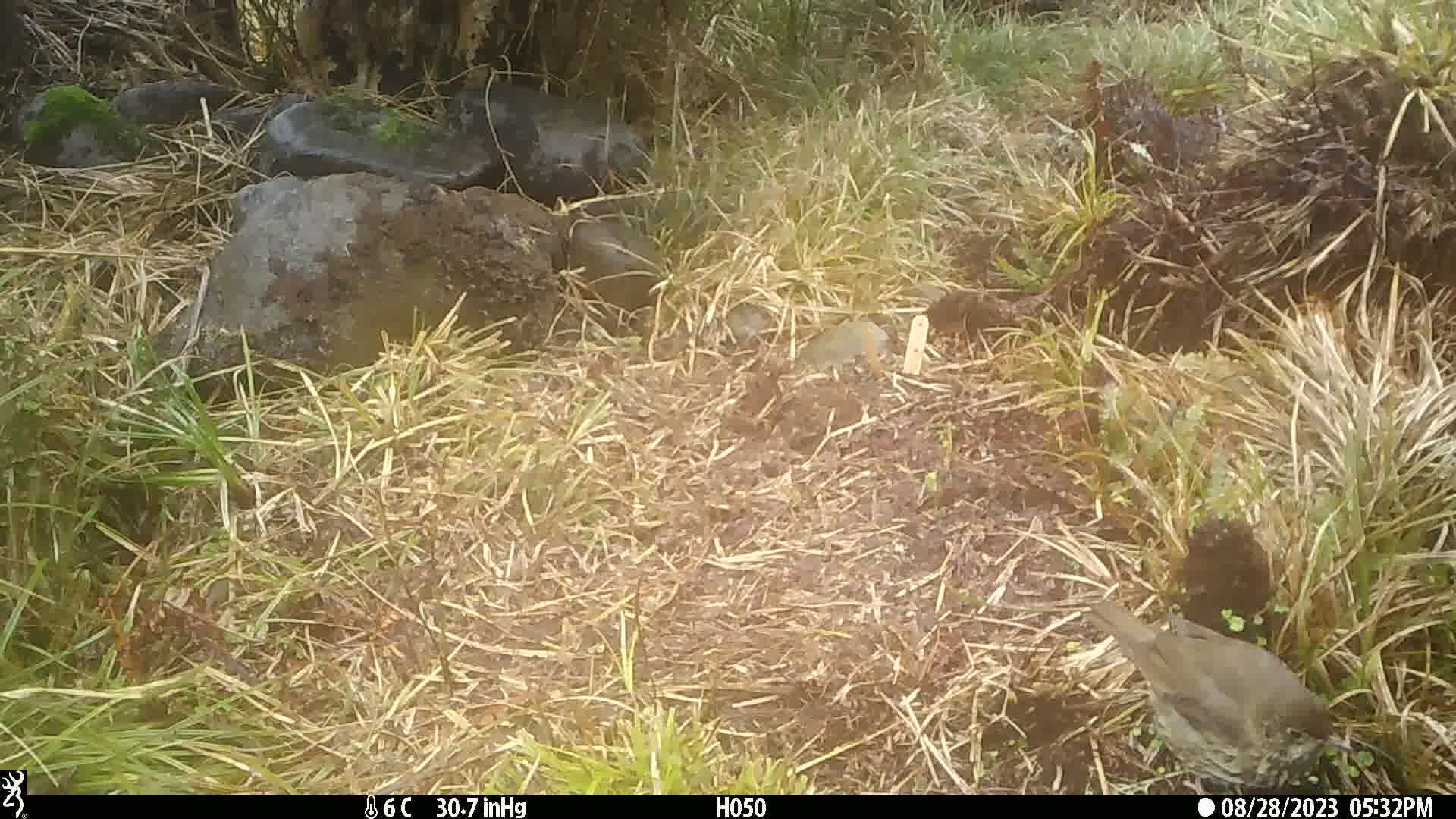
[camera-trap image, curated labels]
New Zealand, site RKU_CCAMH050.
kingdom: Animalia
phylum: Chordata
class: Aves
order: Passeriformes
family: Turdidae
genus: Turdus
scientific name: Turdus philomelos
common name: song thrush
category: thrush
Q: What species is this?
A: Thrush (song thrush) (Turdus philomelos).